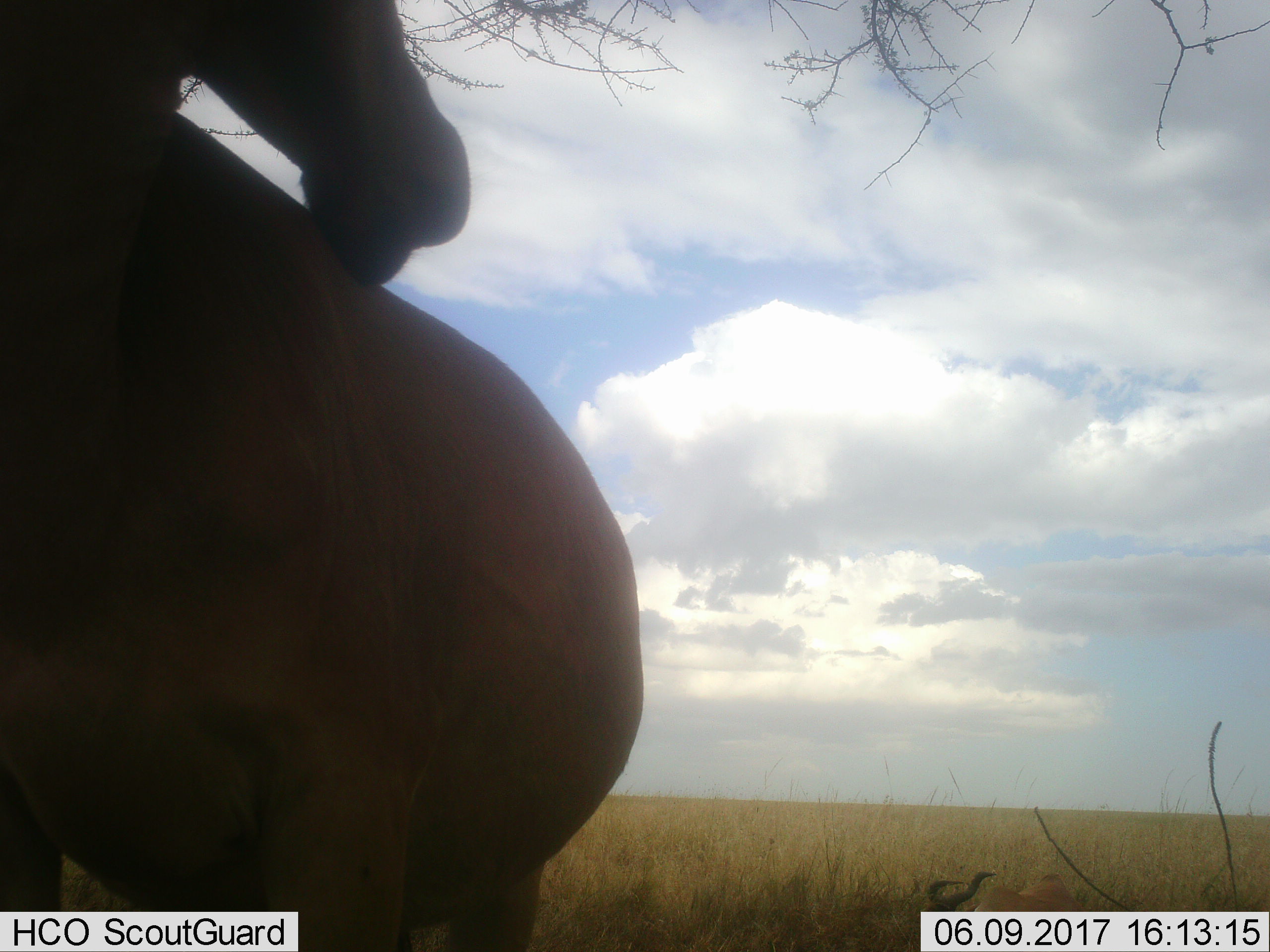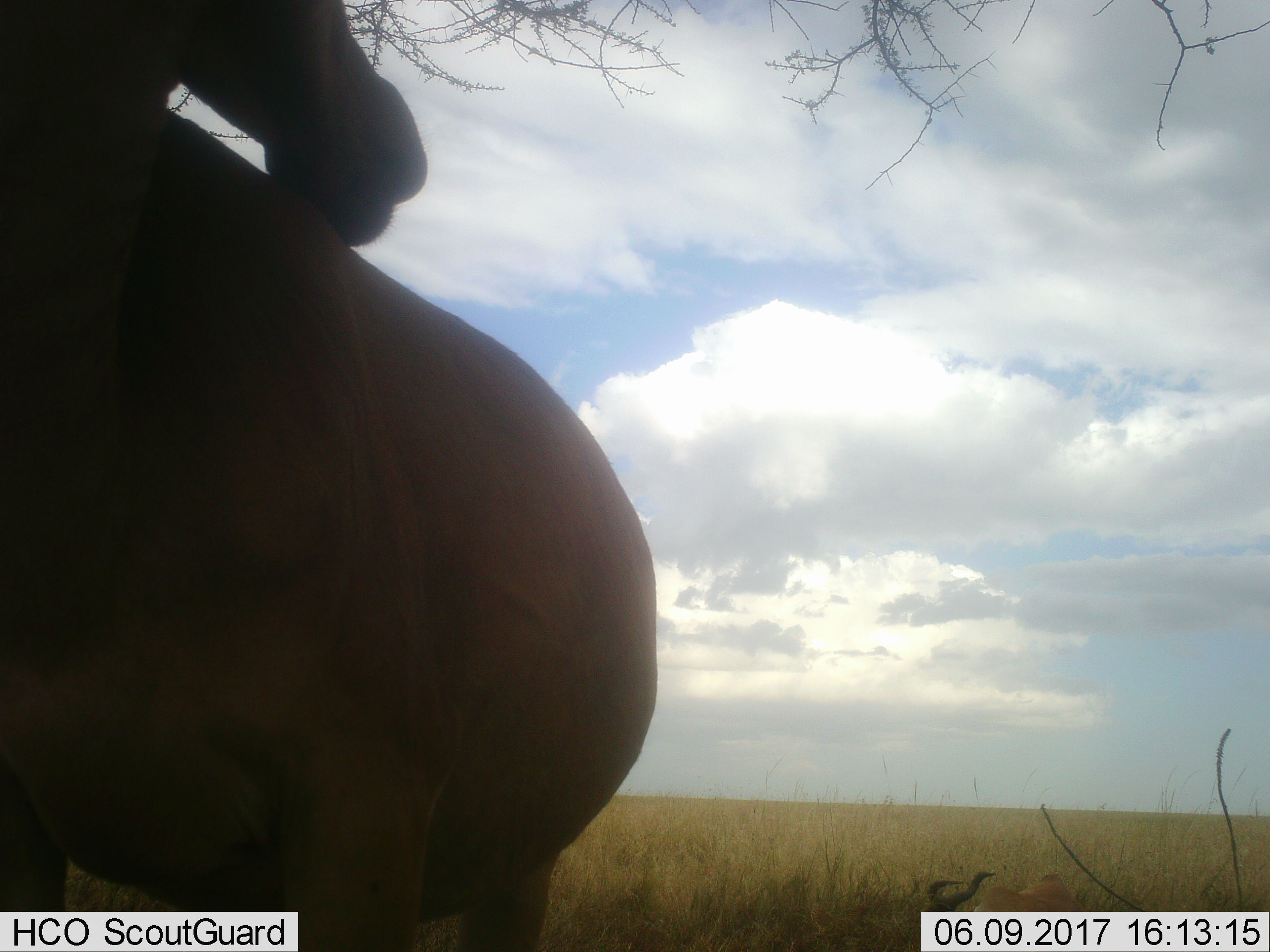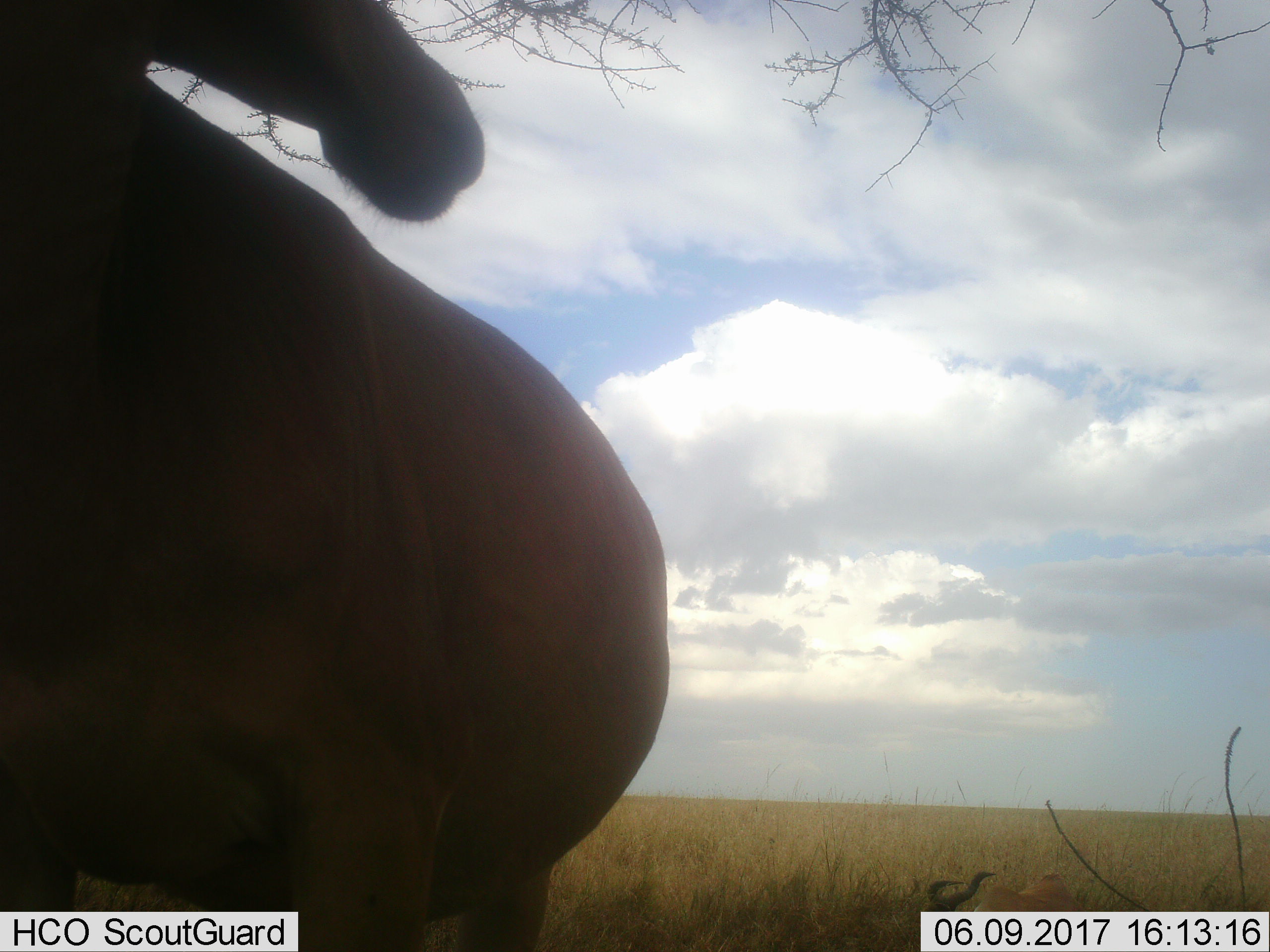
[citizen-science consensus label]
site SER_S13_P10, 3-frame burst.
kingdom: Animalia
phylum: Chordata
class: Mammalia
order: Artiodactyla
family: Bovidae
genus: Alcelaphus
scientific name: Alcelaphus buselaphus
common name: hartebeest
Hartebeest (Alcelaphus buselaphus), count 2. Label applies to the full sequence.